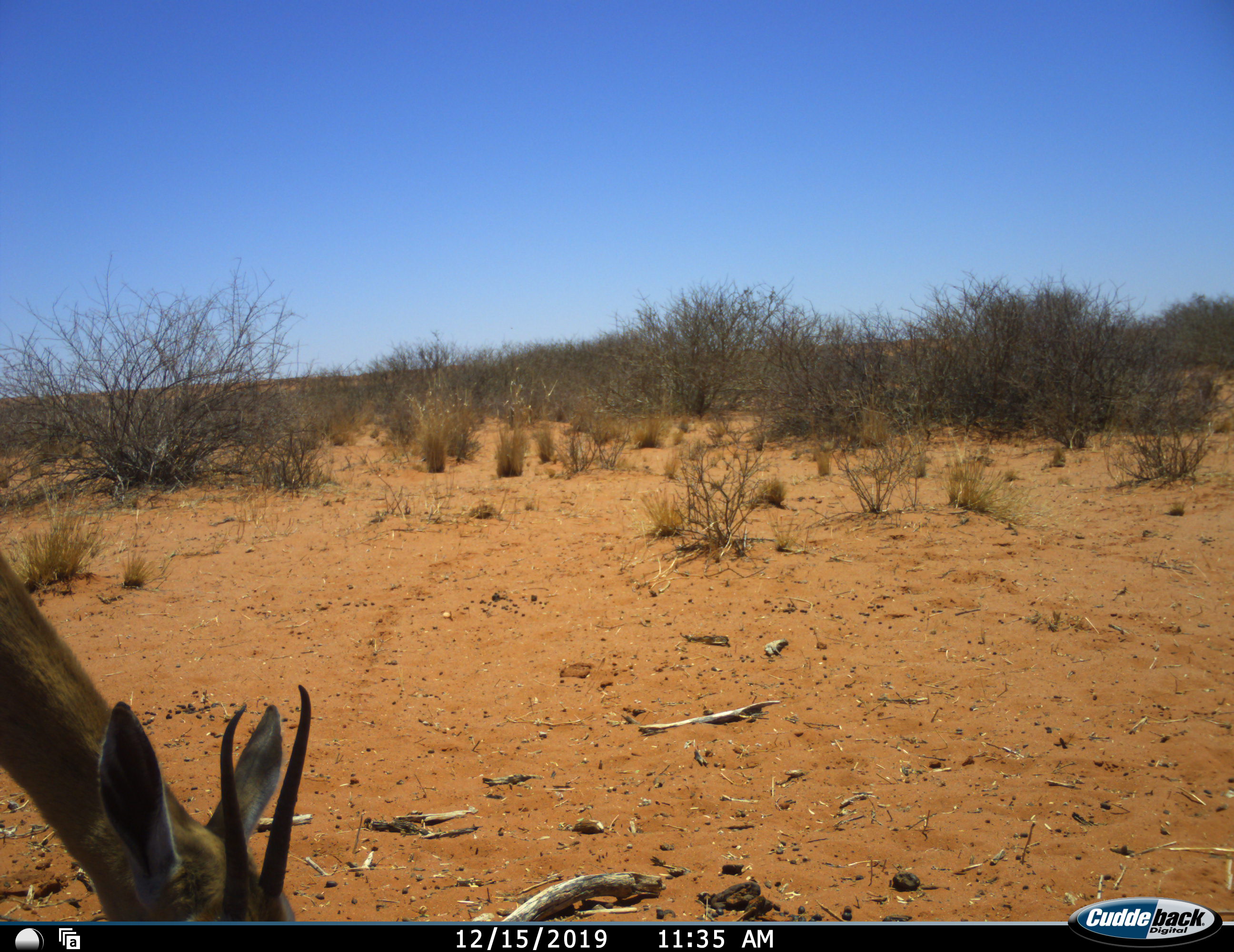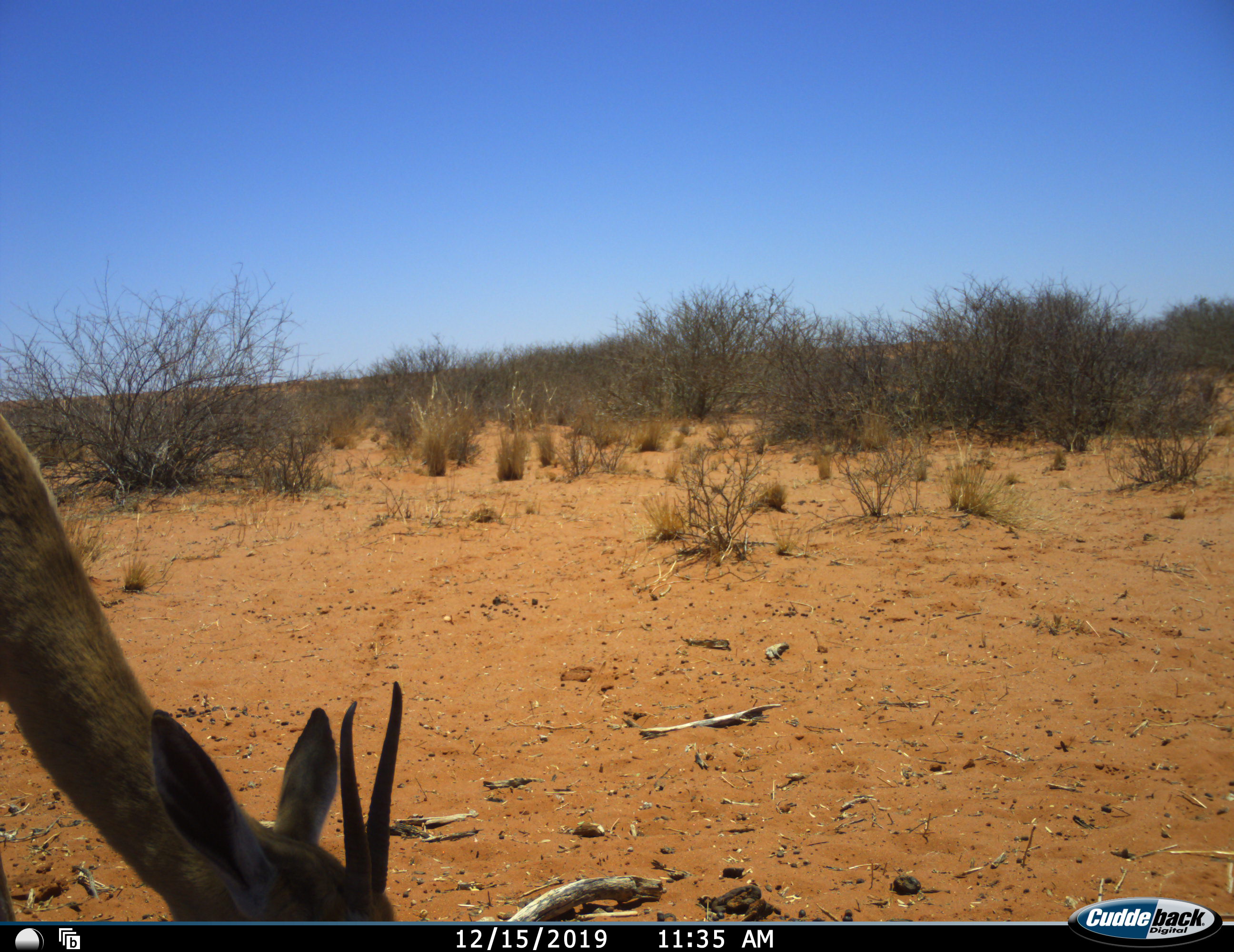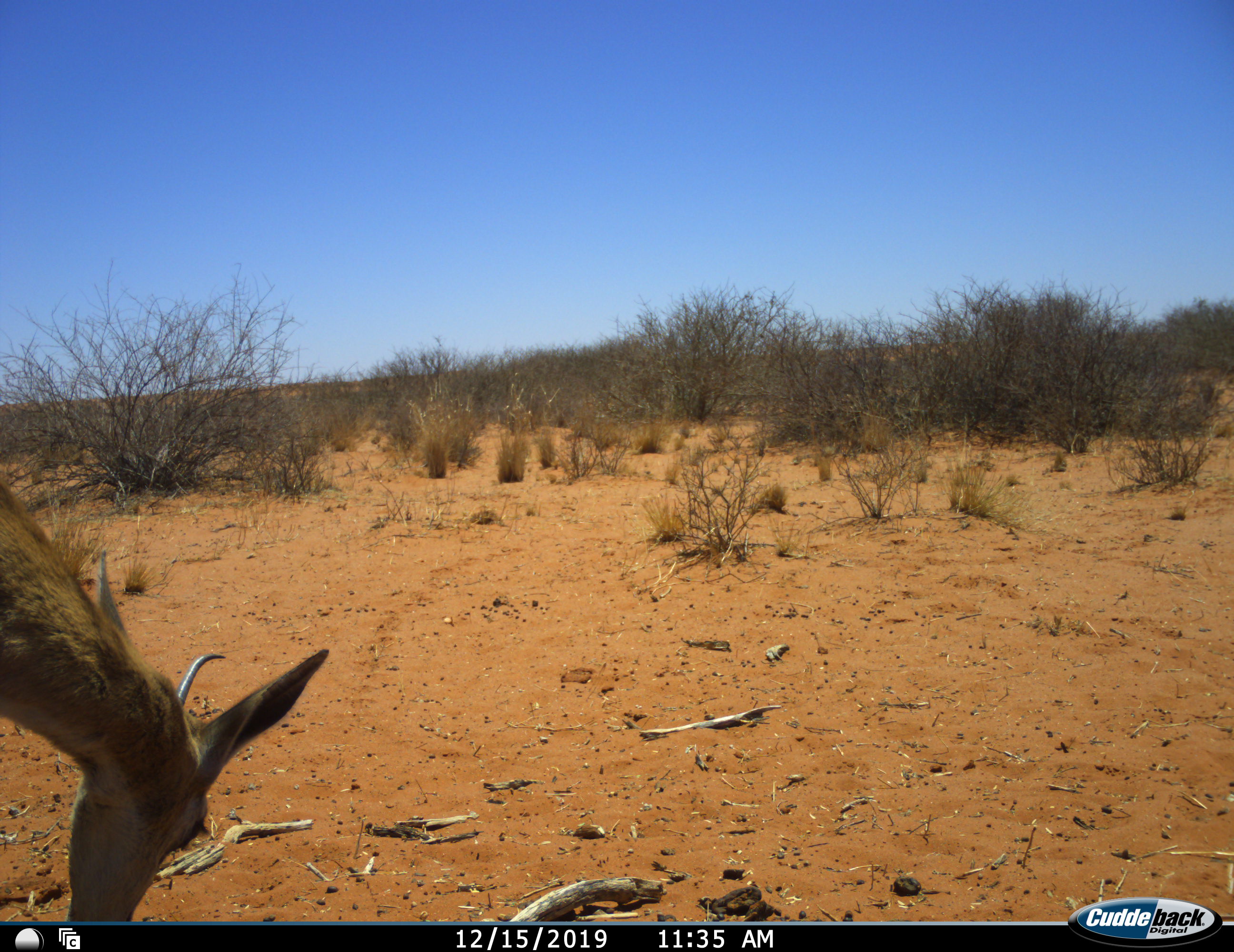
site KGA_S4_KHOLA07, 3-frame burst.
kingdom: Animalia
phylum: Chordata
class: Mammalia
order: Artiodactyla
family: Bovidae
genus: Antidorcas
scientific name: Antidorcas marsupialis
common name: springbok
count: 1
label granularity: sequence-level